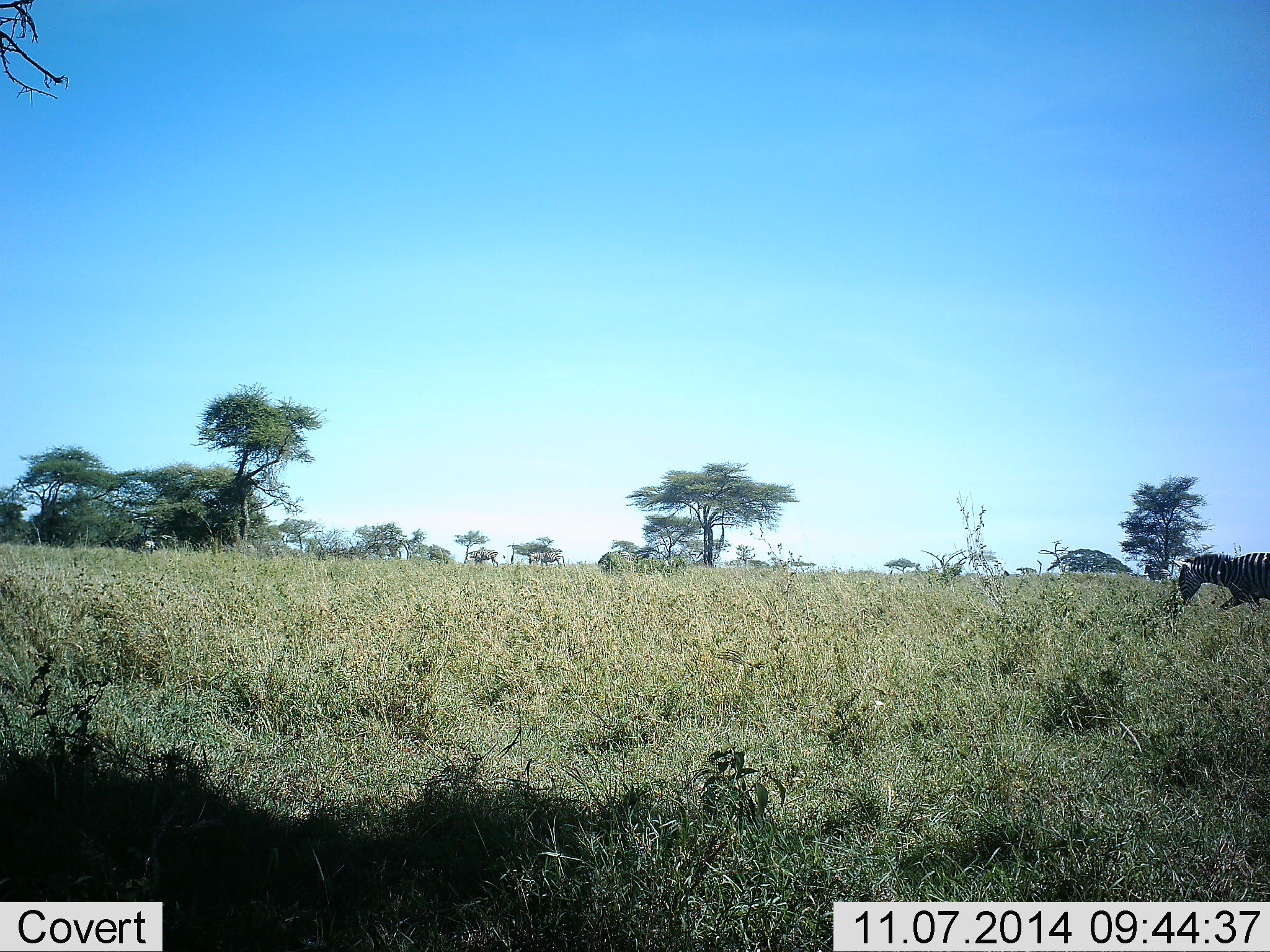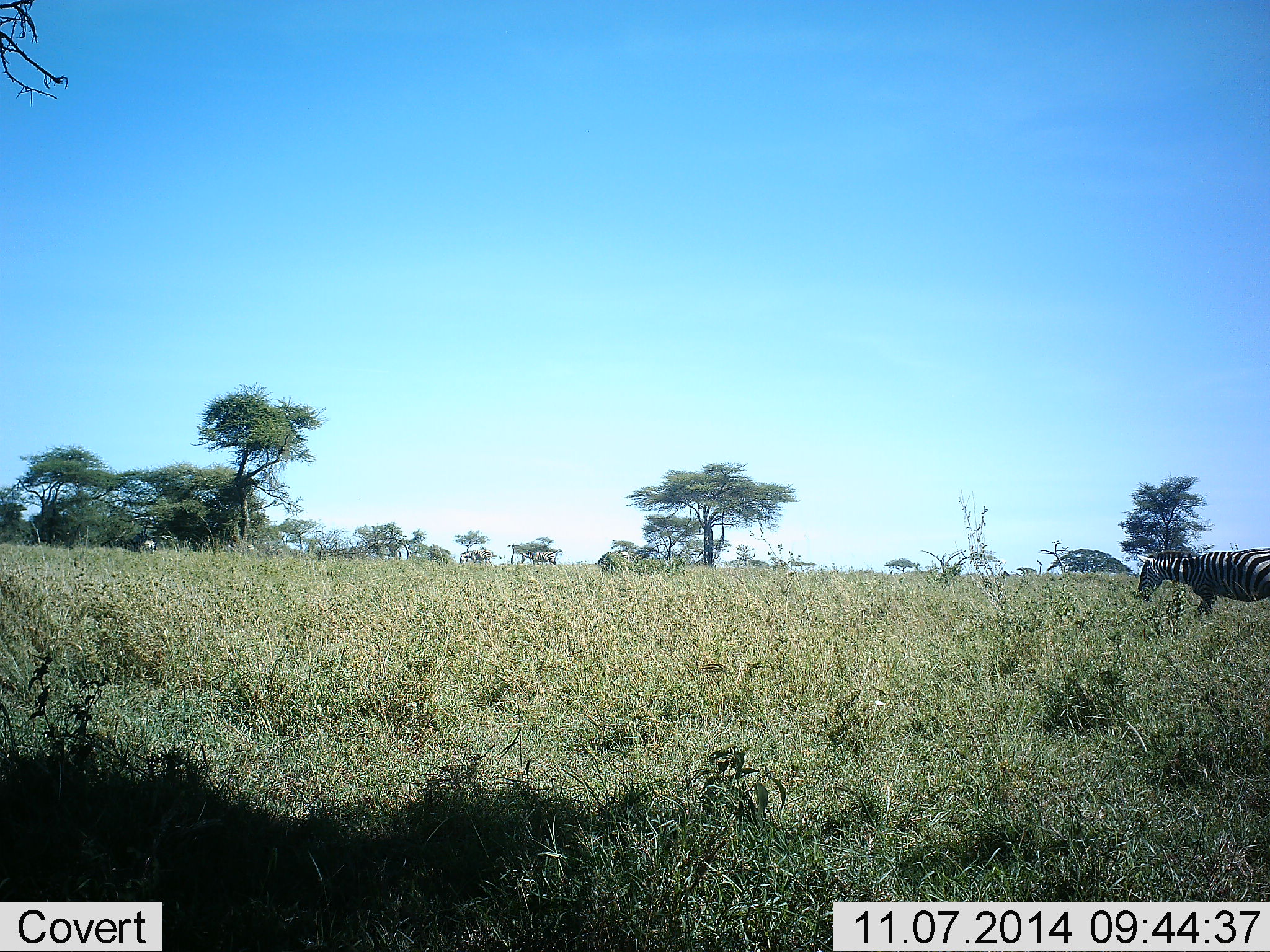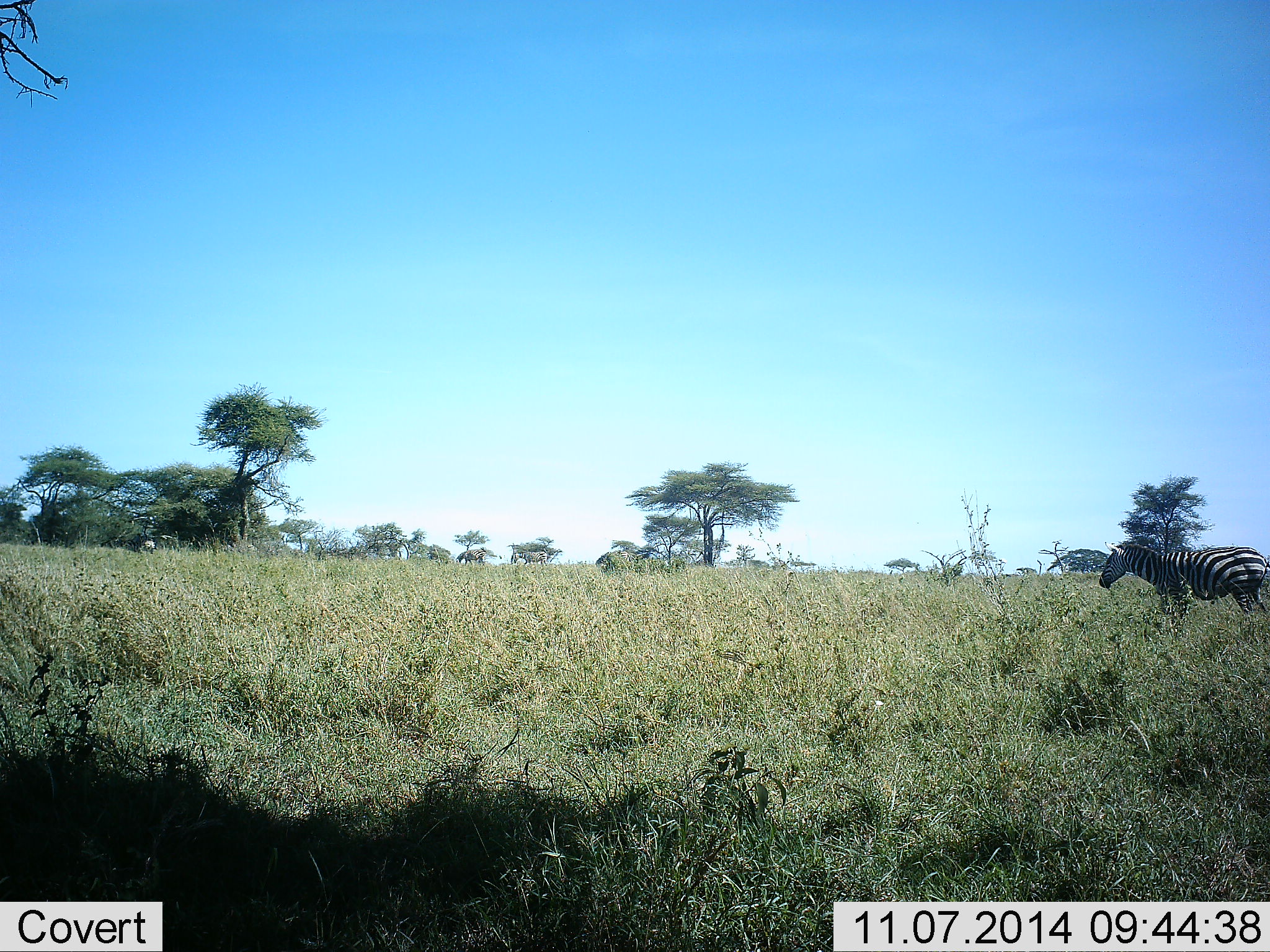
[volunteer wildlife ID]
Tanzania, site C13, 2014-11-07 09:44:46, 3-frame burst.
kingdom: Animalia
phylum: Chordata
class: Mammalia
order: Perissodactyla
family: Equidae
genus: Equus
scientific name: Equus quagga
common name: plains zebra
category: zebra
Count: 3.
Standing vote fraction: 27%.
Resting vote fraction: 0%.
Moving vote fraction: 73%.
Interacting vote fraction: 0%.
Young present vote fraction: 0%.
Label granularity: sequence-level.